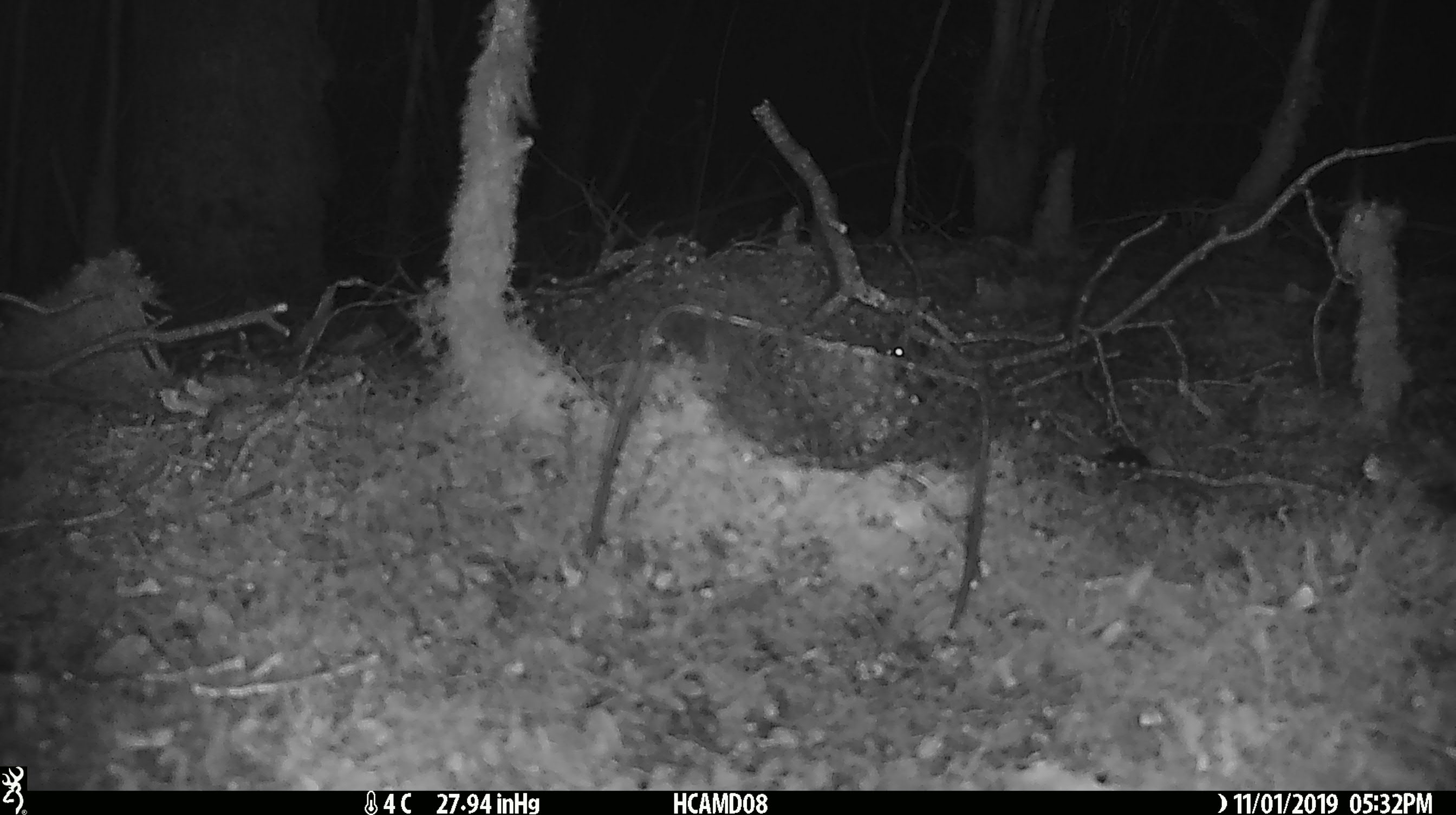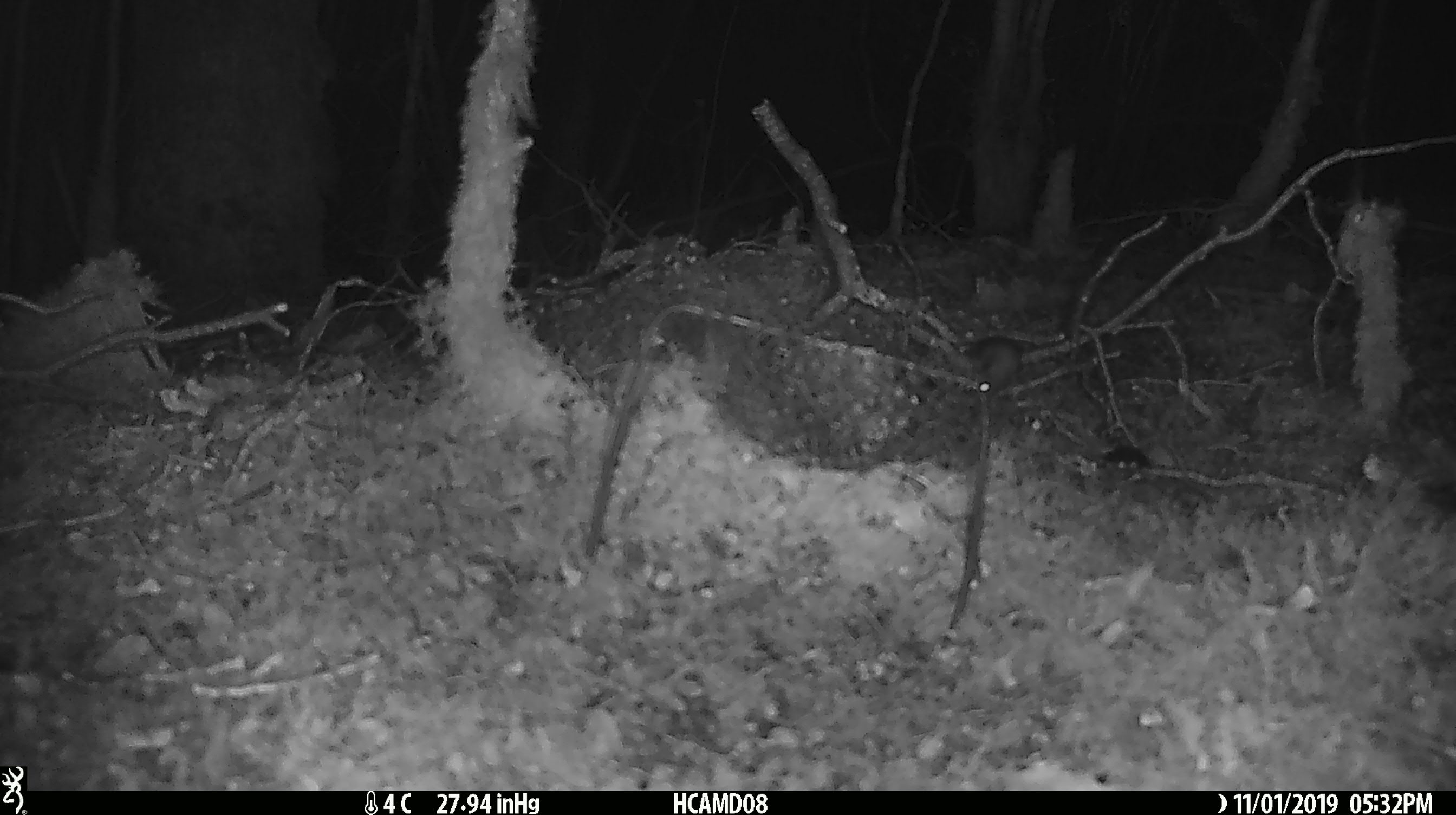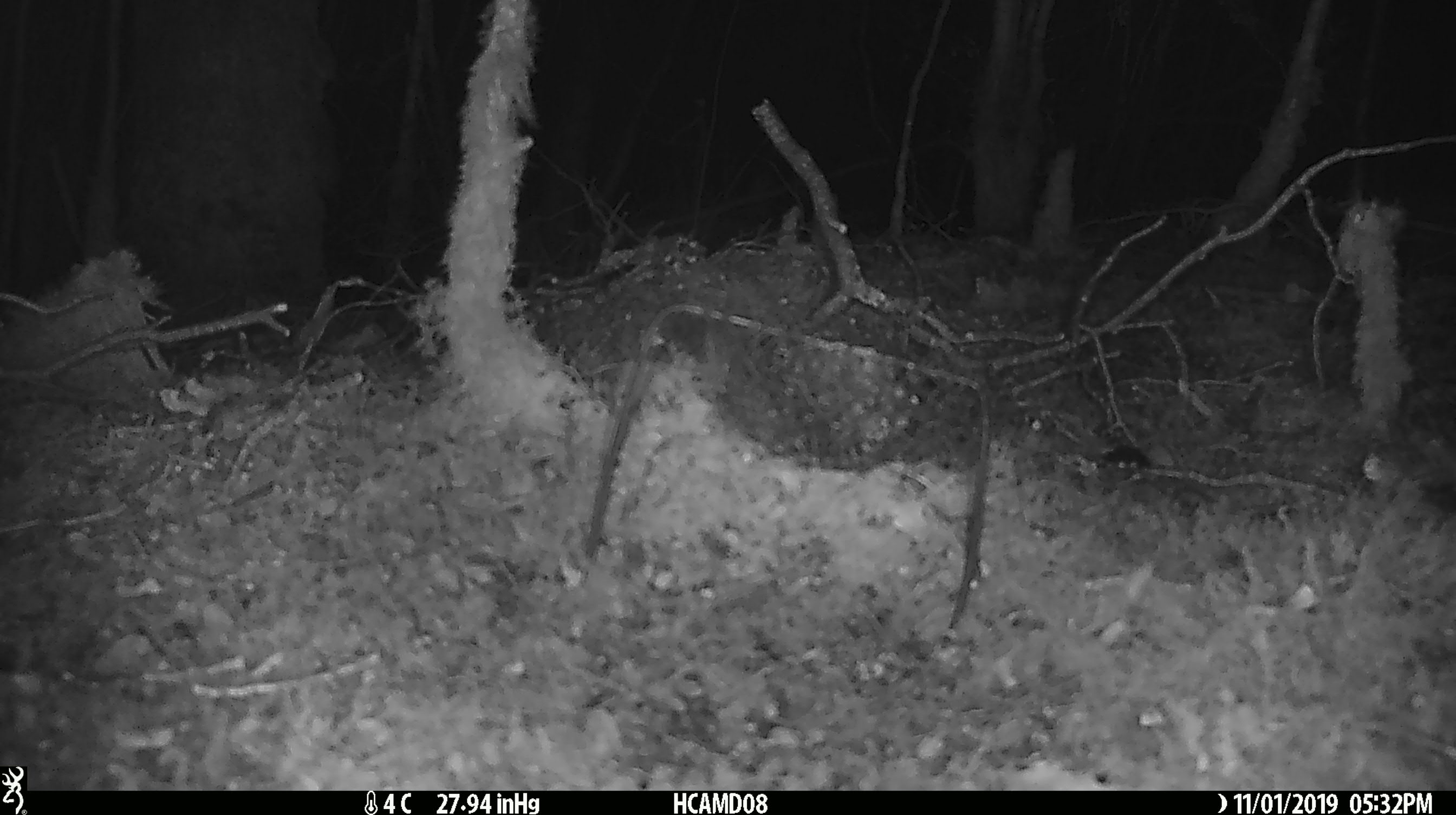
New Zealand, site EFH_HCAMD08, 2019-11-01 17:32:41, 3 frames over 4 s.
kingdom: Animalia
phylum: Chordata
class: Mammalia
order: Rodentia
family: Muridae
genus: Mus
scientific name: Mus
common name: mouse